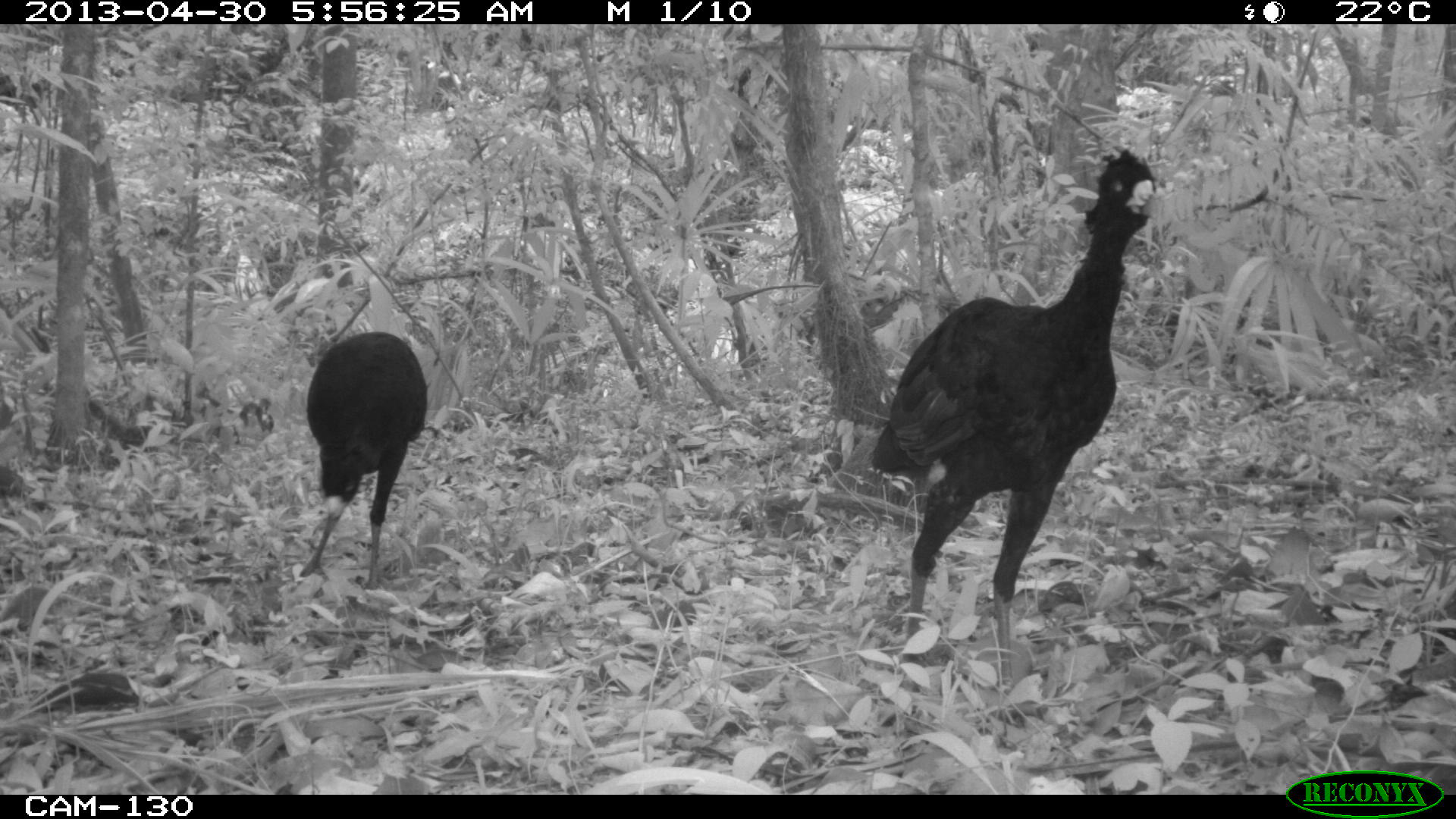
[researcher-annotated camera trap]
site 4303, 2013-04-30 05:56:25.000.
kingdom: Animalia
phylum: Chordata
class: Aves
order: Galliformes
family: Cracidae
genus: Crax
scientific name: Crax rubra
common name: great curassow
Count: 2.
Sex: male.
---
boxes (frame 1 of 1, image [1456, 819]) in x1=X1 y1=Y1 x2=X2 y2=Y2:
crax rubra: x1=866 y1=146 x2=1159 y2=691; x1=298 y1=329 x2=427 y2=590